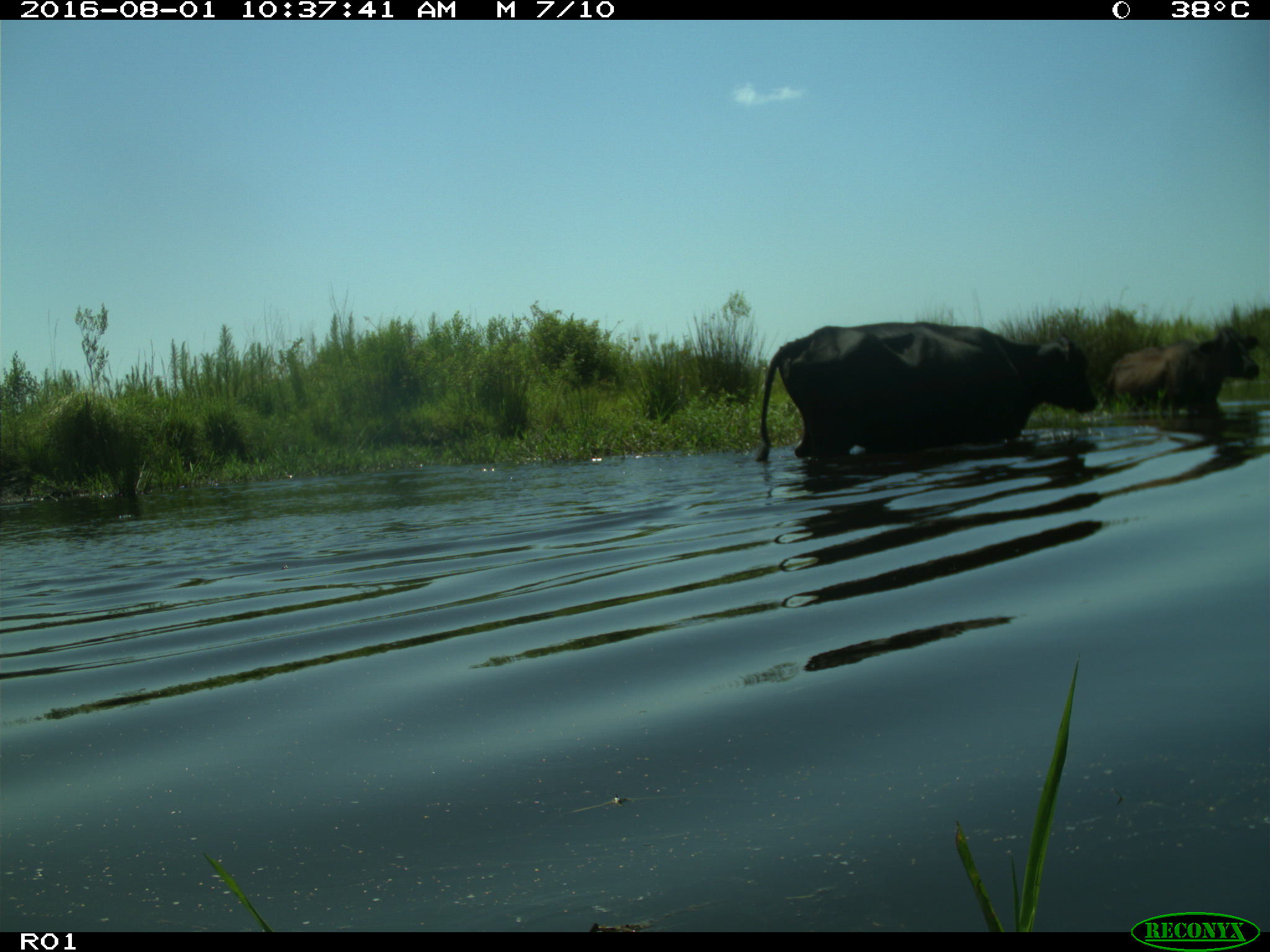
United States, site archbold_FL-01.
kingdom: Animalia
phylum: Chordata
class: Mammalia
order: Artiodactyla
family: Bovidae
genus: Bos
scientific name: Bos taurus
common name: domestic cow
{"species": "Bos taurus (domestic cow)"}